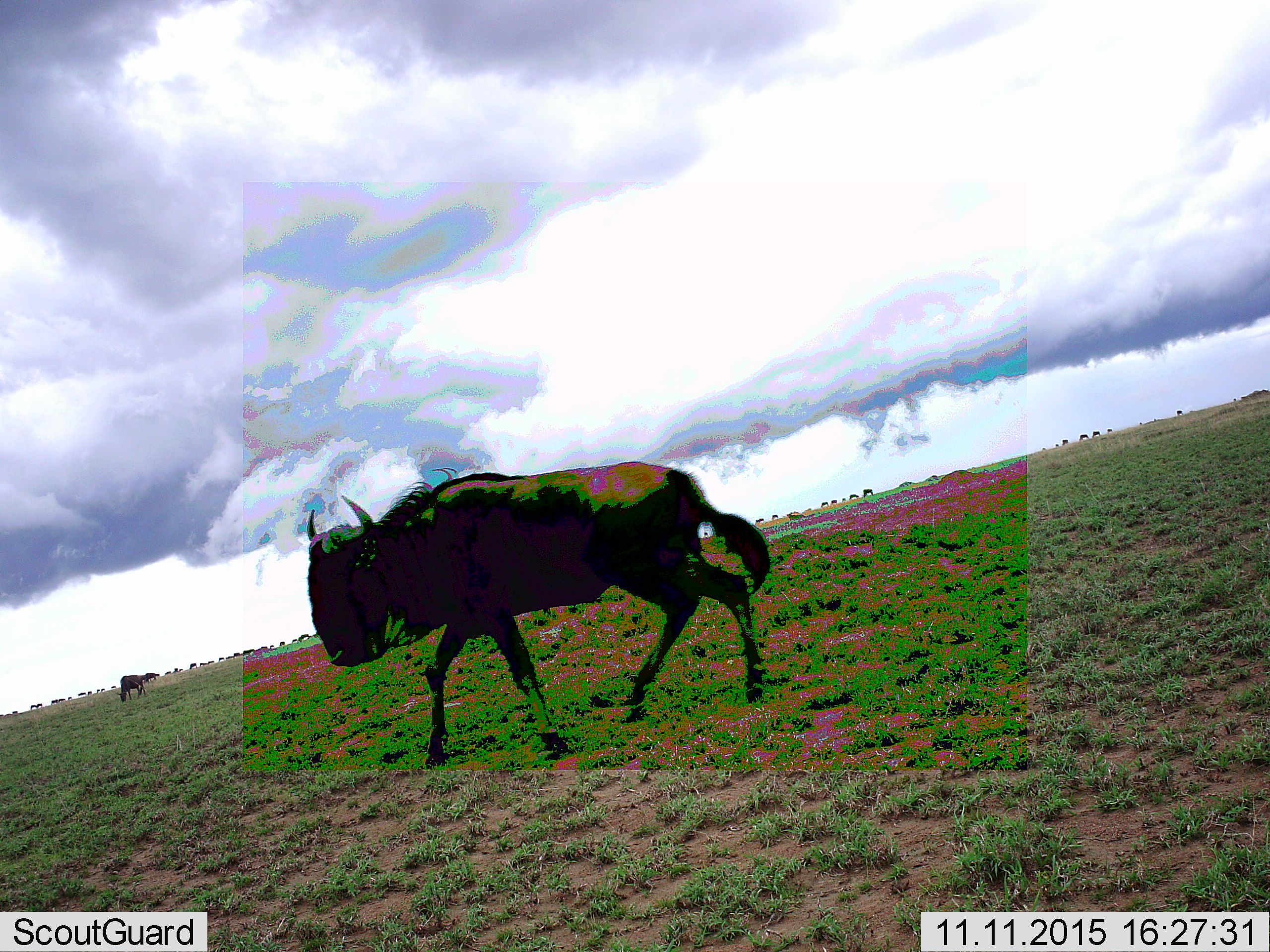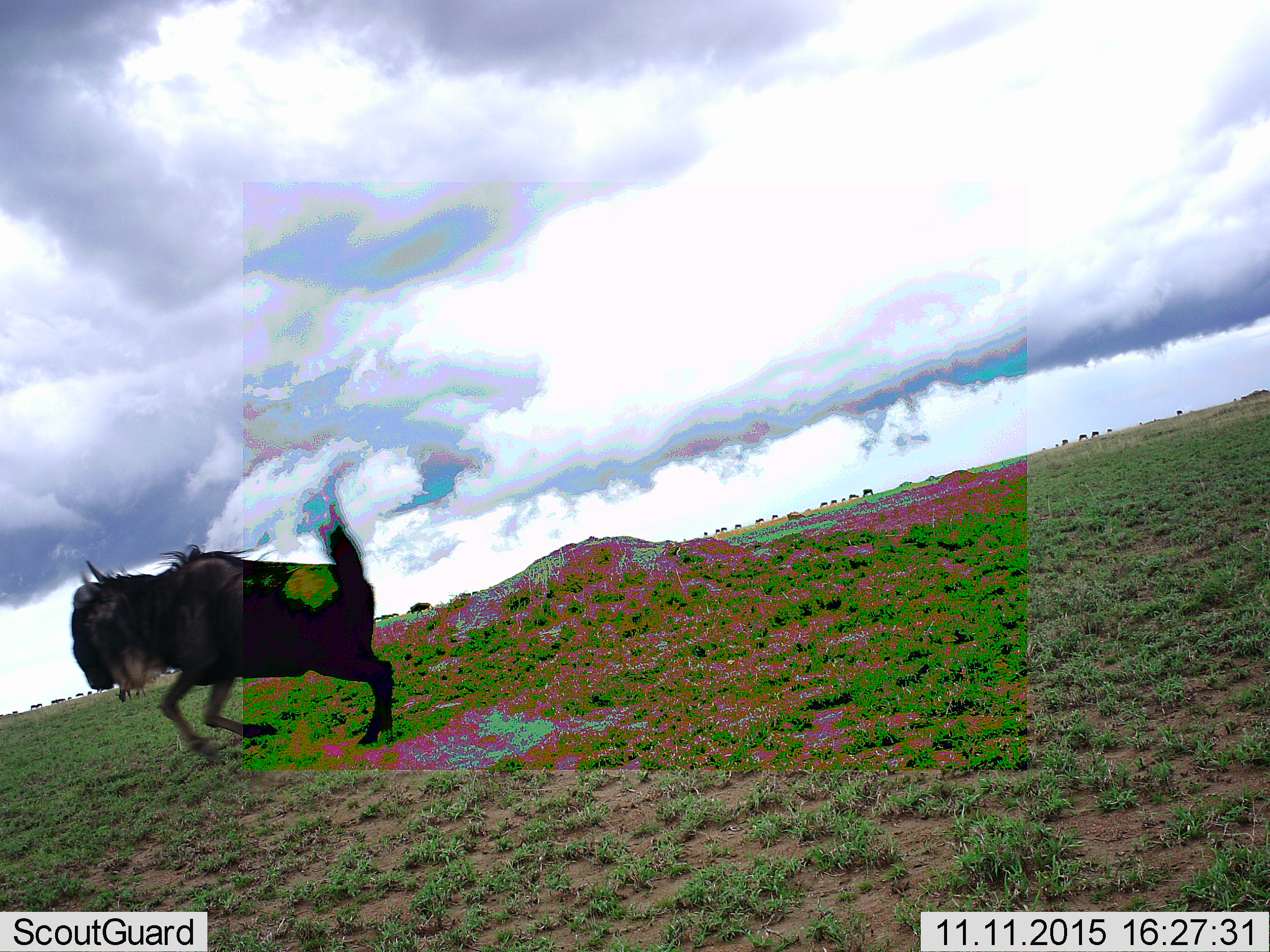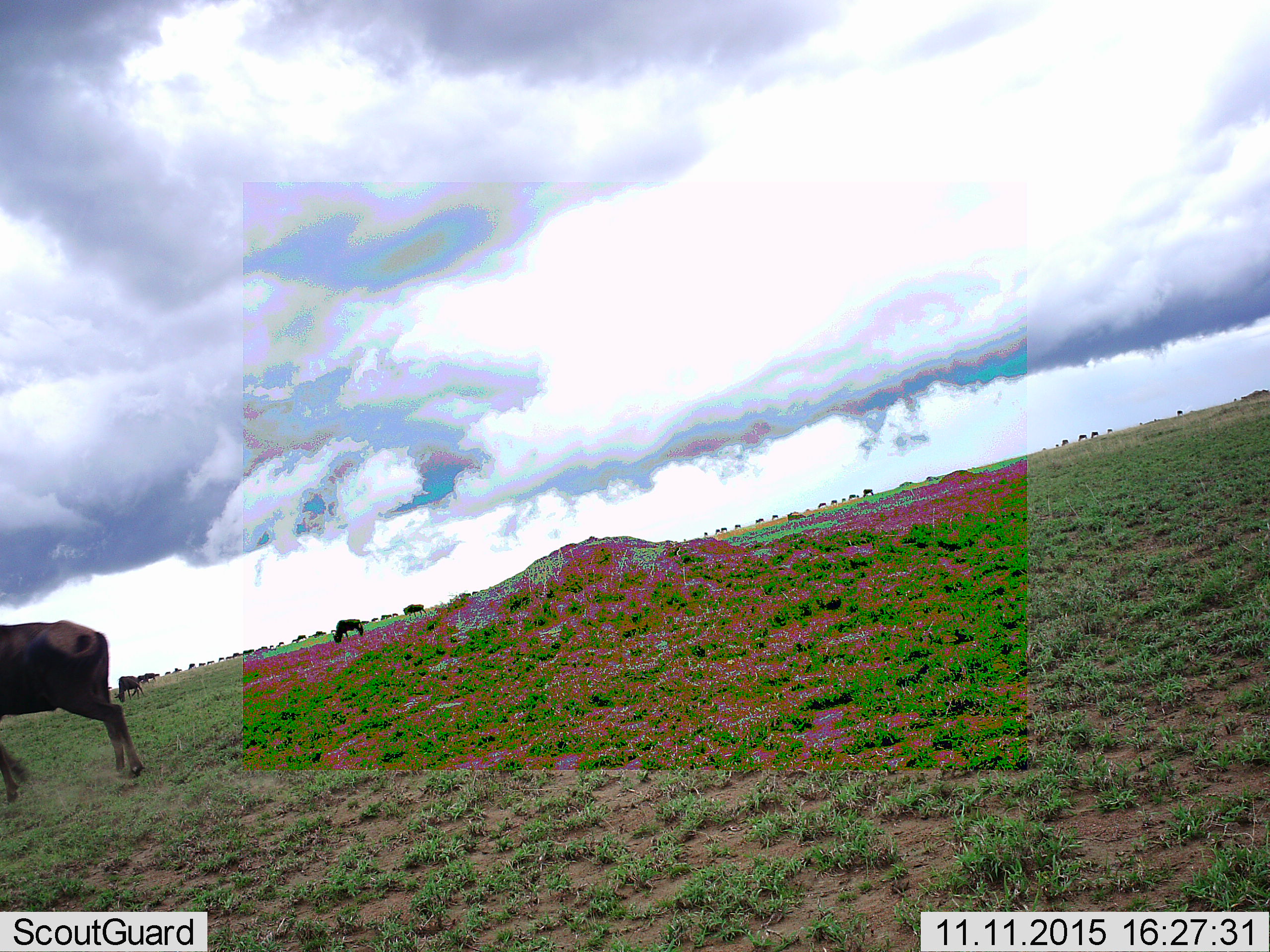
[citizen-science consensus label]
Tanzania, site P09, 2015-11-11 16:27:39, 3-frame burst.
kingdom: Animalia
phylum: Chordata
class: Mammalia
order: Artiodactyla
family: Bovidae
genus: Connochaetes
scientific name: Connochaetes taurinus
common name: blue wildebeest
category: wildebeest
Wildebeest (blue wildebeest) (Connochaetes taurinus), count 11-50. Behavior (volunteer vote fractions): standing 57%, resting 0%, moving 71%, interacting 0%. Young present (vote fraction): 0%. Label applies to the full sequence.